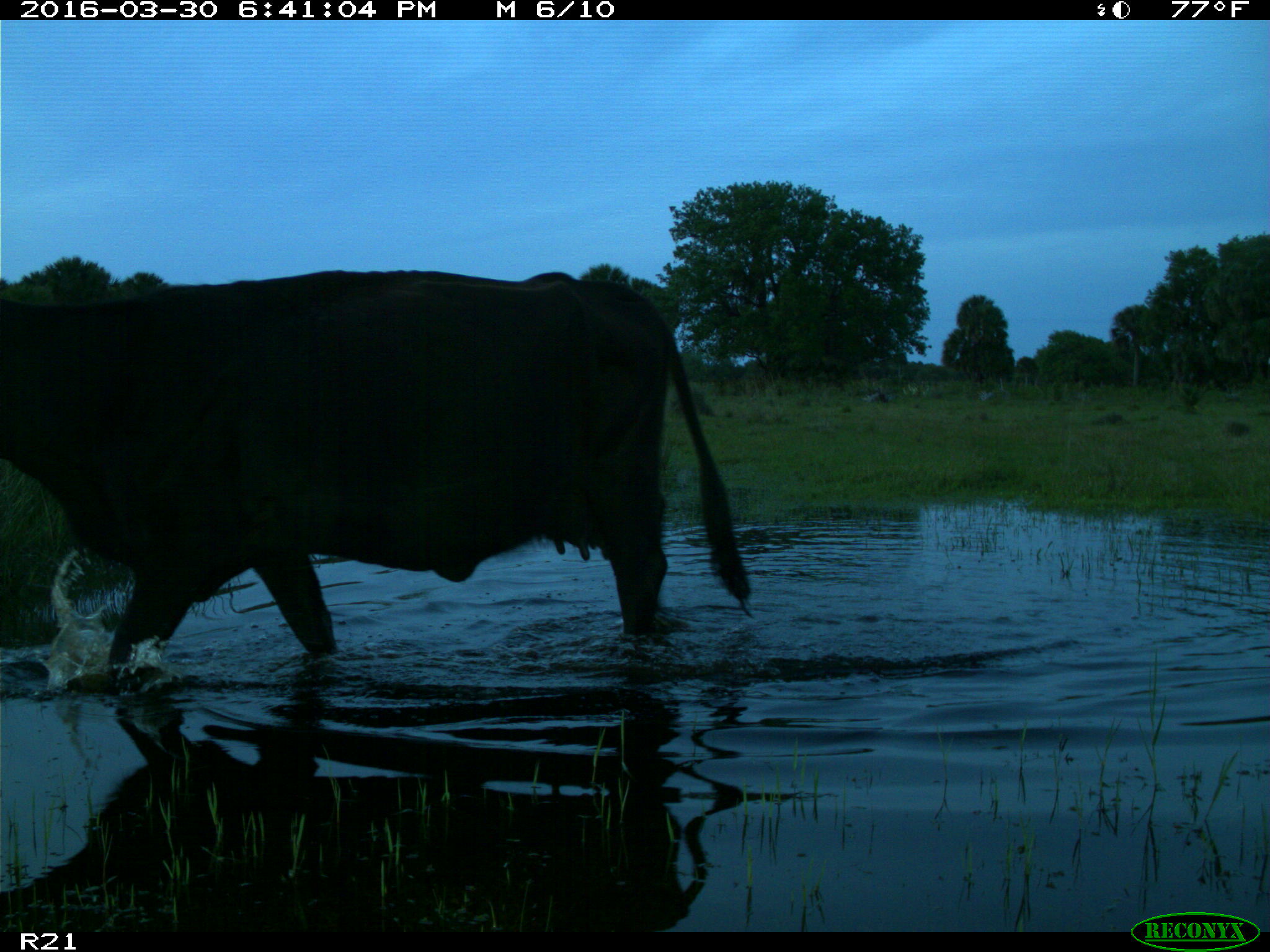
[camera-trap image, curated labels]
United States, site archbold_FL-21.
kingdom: Animalia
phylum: Chordata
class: Mammalia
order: Artiodactyla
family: Bovidae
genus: Bos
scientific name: Bos taurus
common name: domestic cow